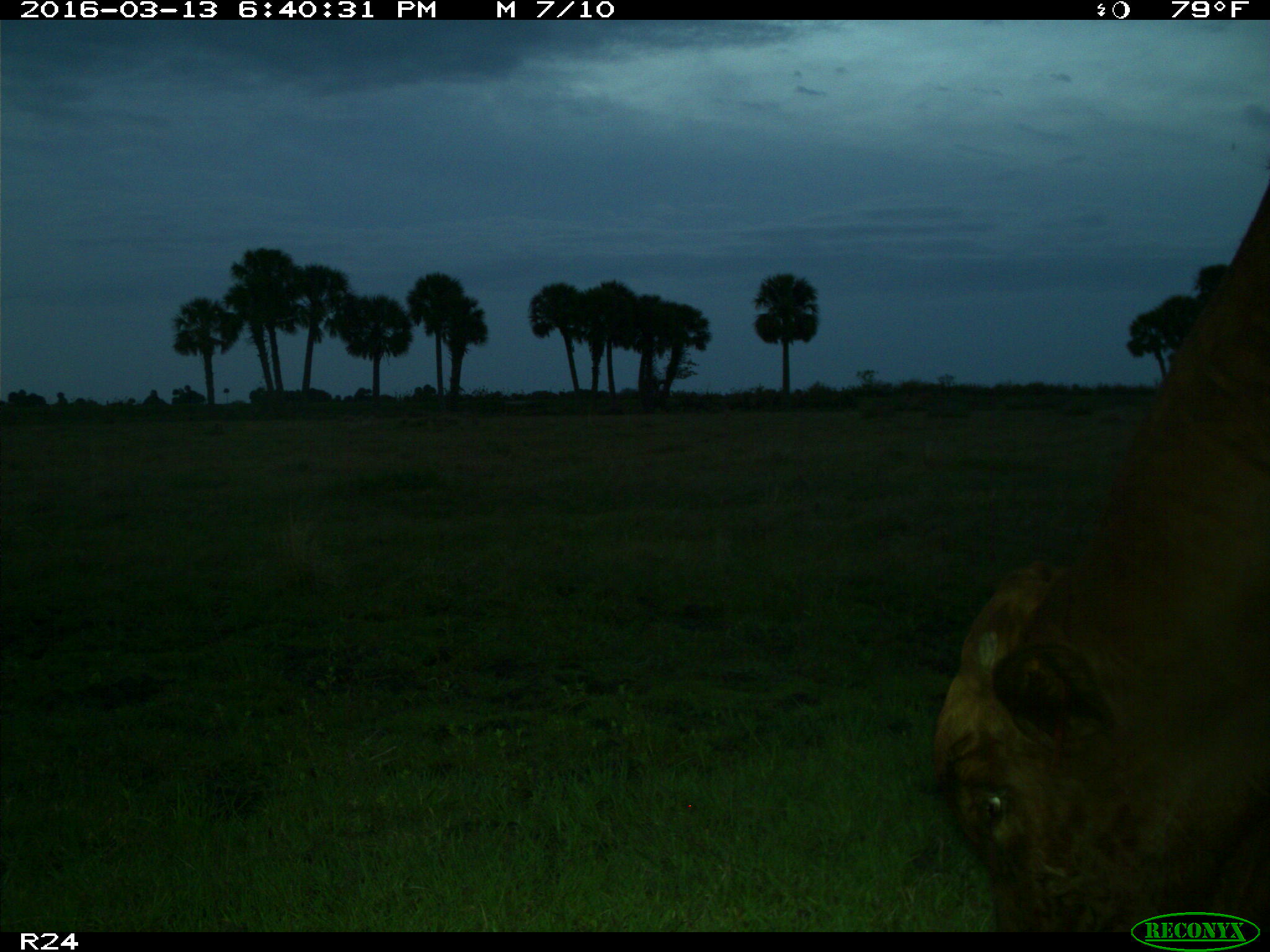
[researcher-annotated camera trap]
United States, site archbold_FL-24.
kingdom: Animalia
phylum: Chordata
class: Mammalia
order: Artiodactyla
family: Bovidae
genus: Bos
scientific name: Bos taurus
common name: domestic cow